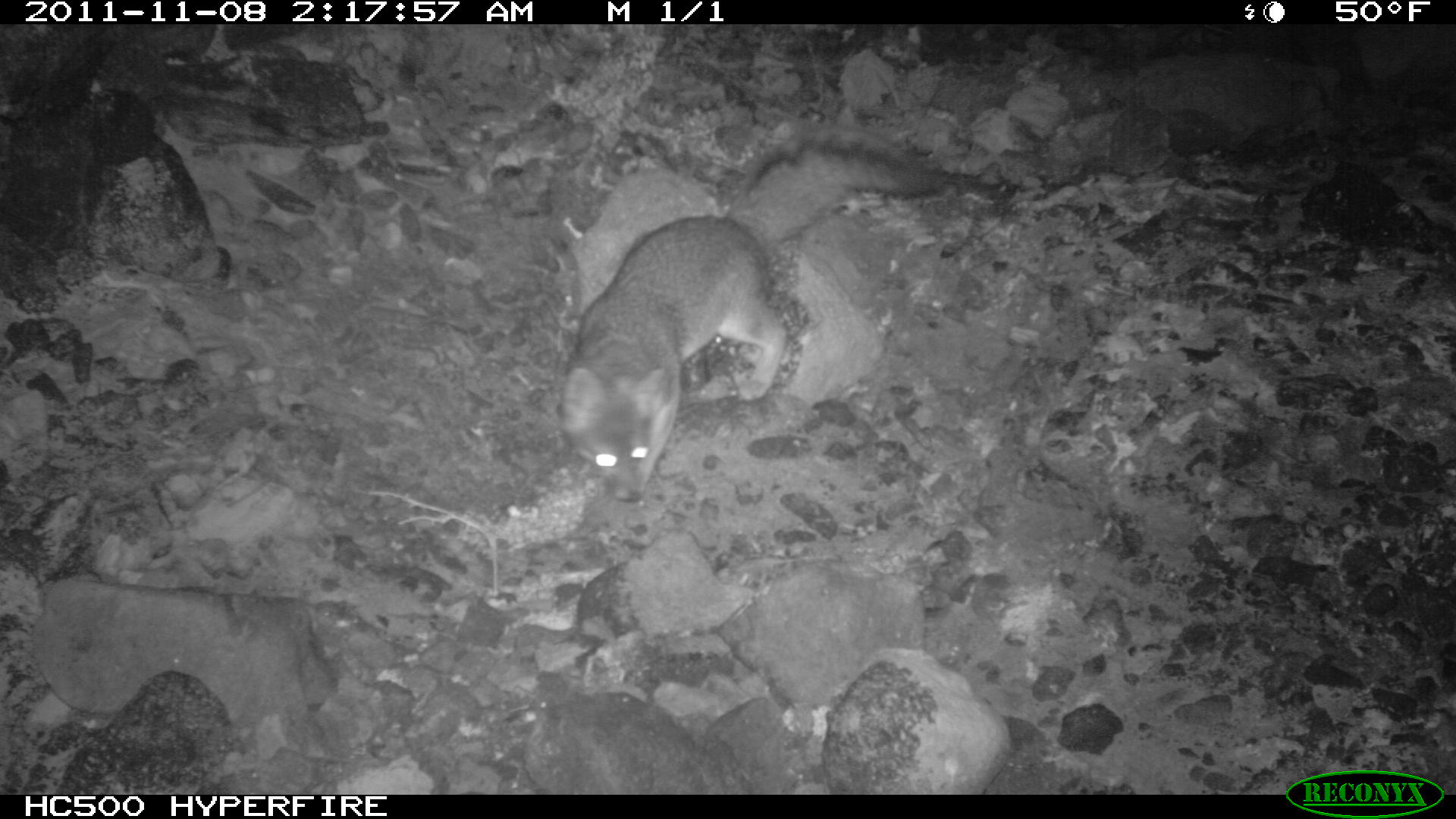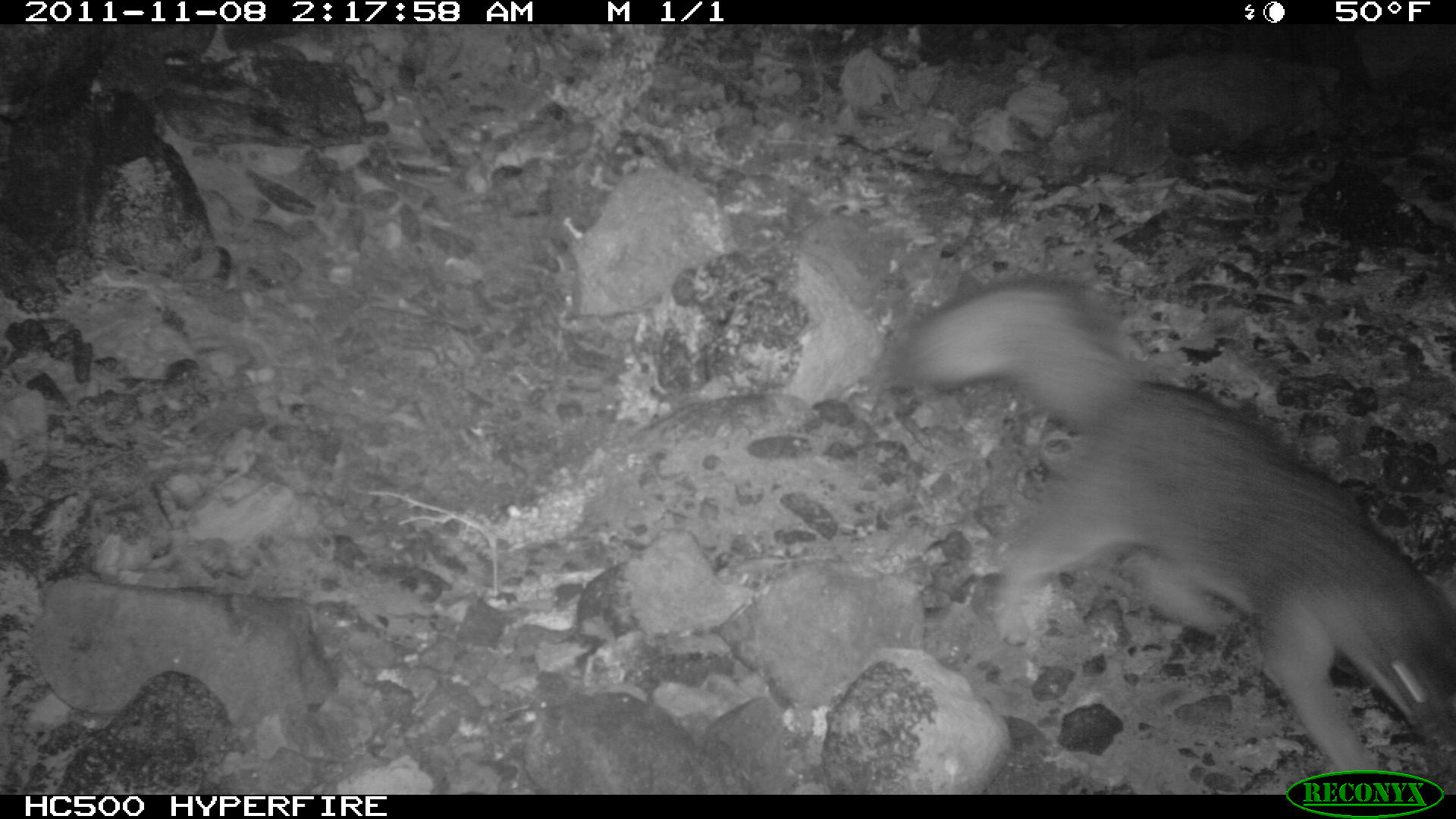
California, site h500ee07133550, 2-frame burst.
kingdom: Animalia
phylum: Chordata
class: Mammalia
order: Carnivora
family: Canidae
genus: Urocyon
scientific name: Urocyon littoralis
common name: island fox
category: fox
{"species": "fox (island fox) (Urocyon littoralis)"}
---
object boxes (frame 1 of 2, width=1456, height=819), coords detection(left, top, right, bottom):
fox: detection(560, 128, 941, 502)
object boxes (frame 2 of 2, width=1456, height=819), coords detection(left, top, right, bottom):
fox: detection(895, 278, 1455, 770)